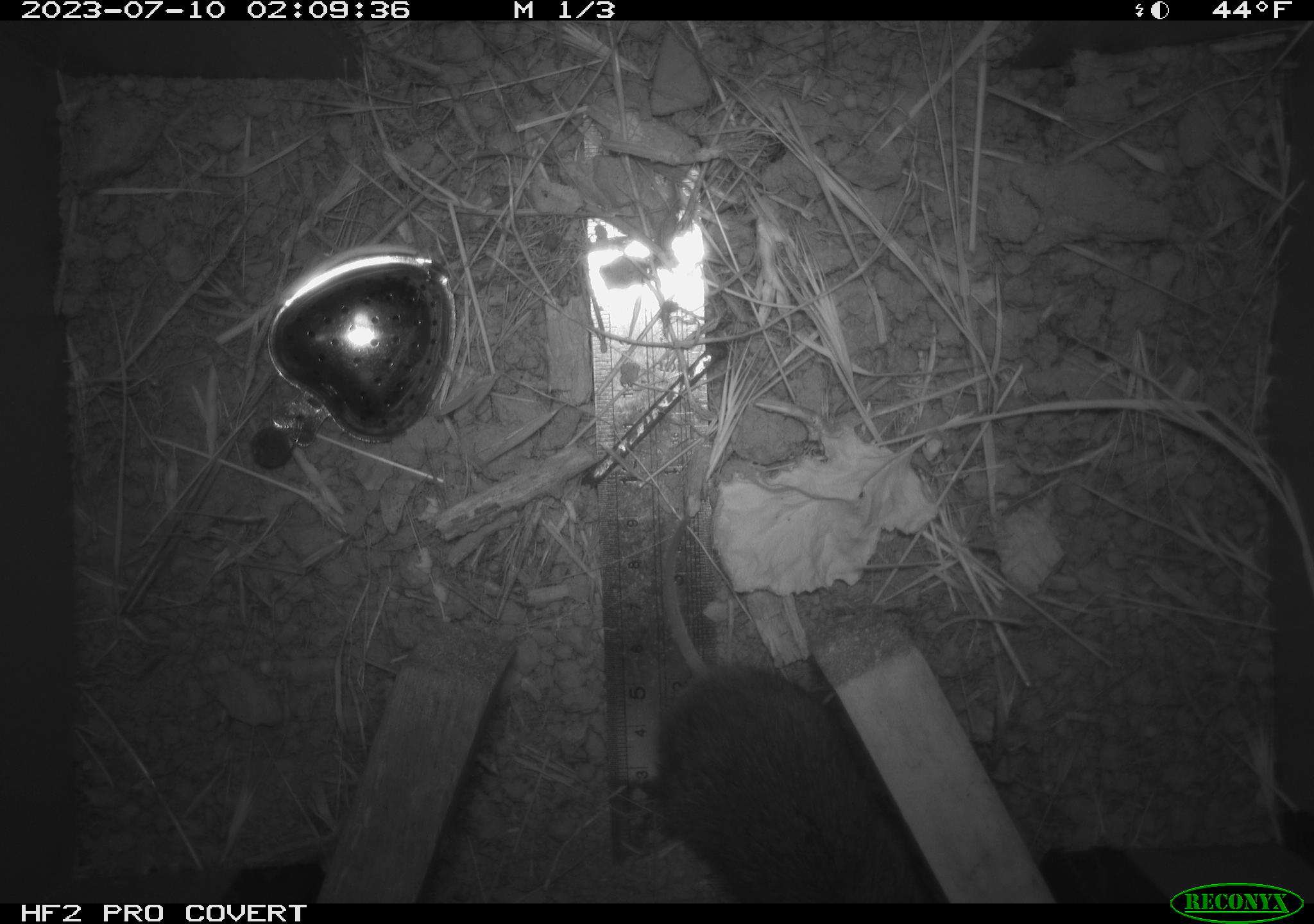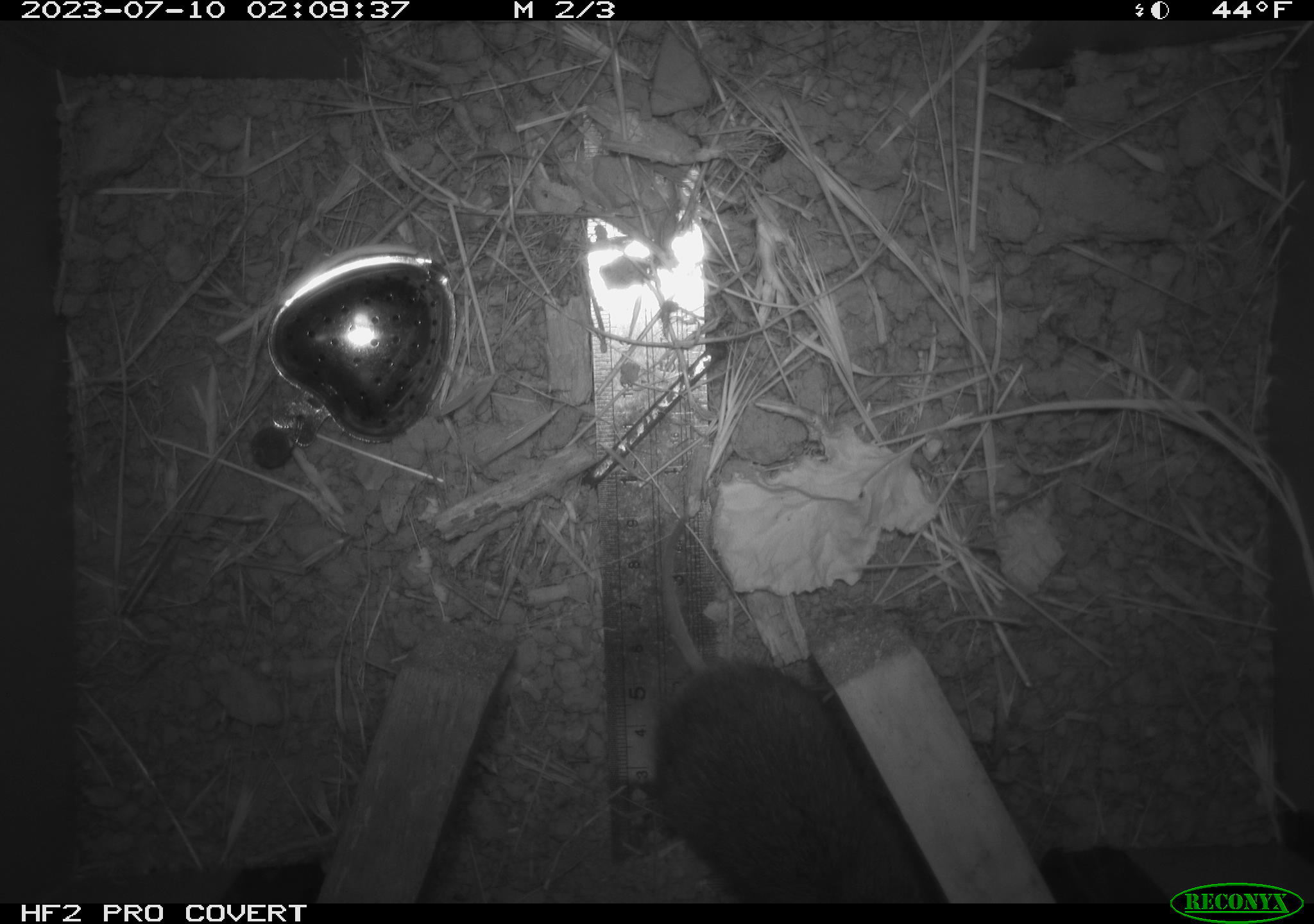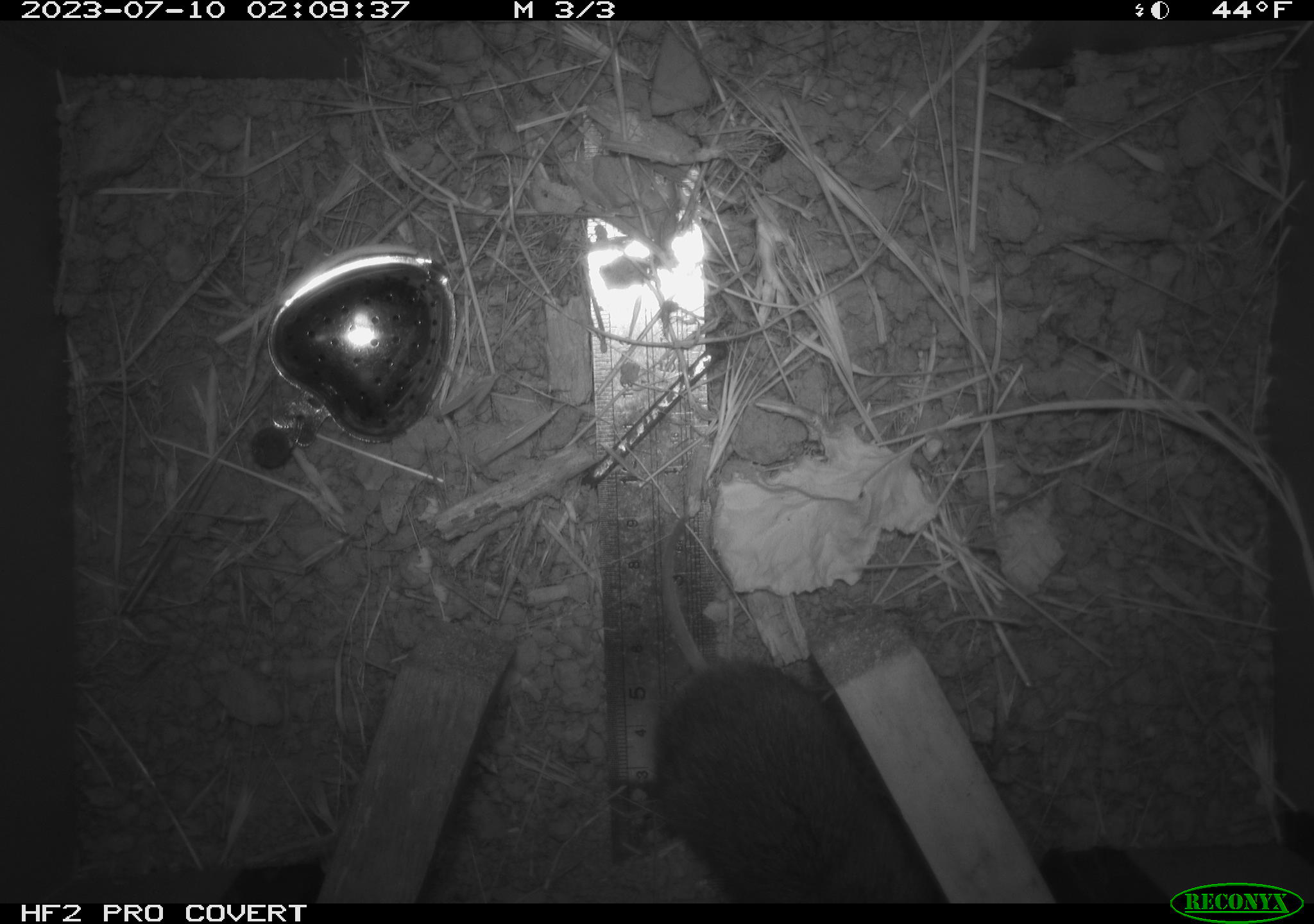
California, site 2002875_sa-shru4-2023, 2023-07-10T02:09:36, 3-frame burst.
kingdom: Animalia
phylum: Chordata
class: Mammalia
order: Rodentia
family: Cricetidae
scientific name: Arvicolinae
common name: voles, lemmings, and muskrats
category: arvicolinae subfamily